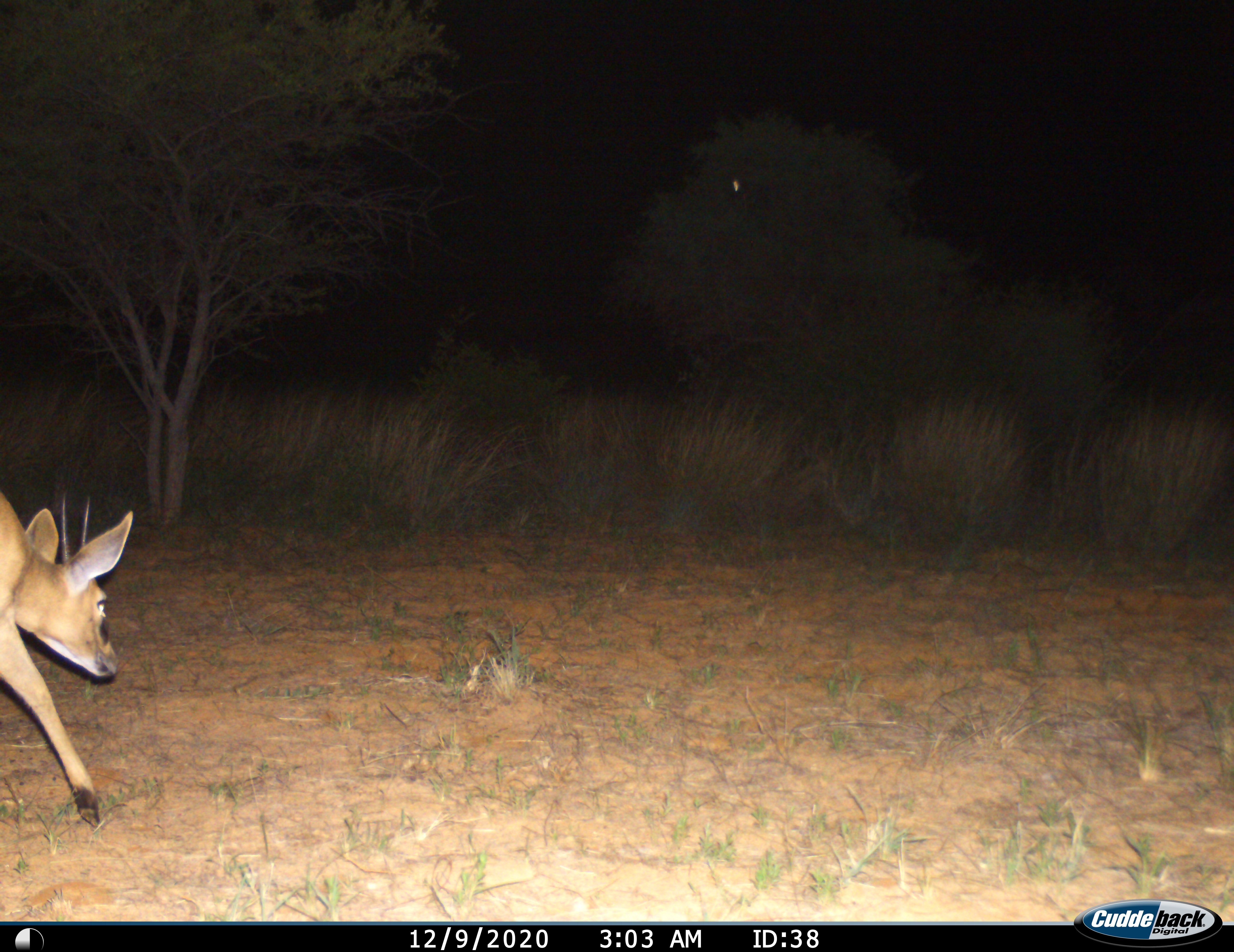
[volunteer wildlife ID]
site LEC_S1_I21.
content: unidentified animal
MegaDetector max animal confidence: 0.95